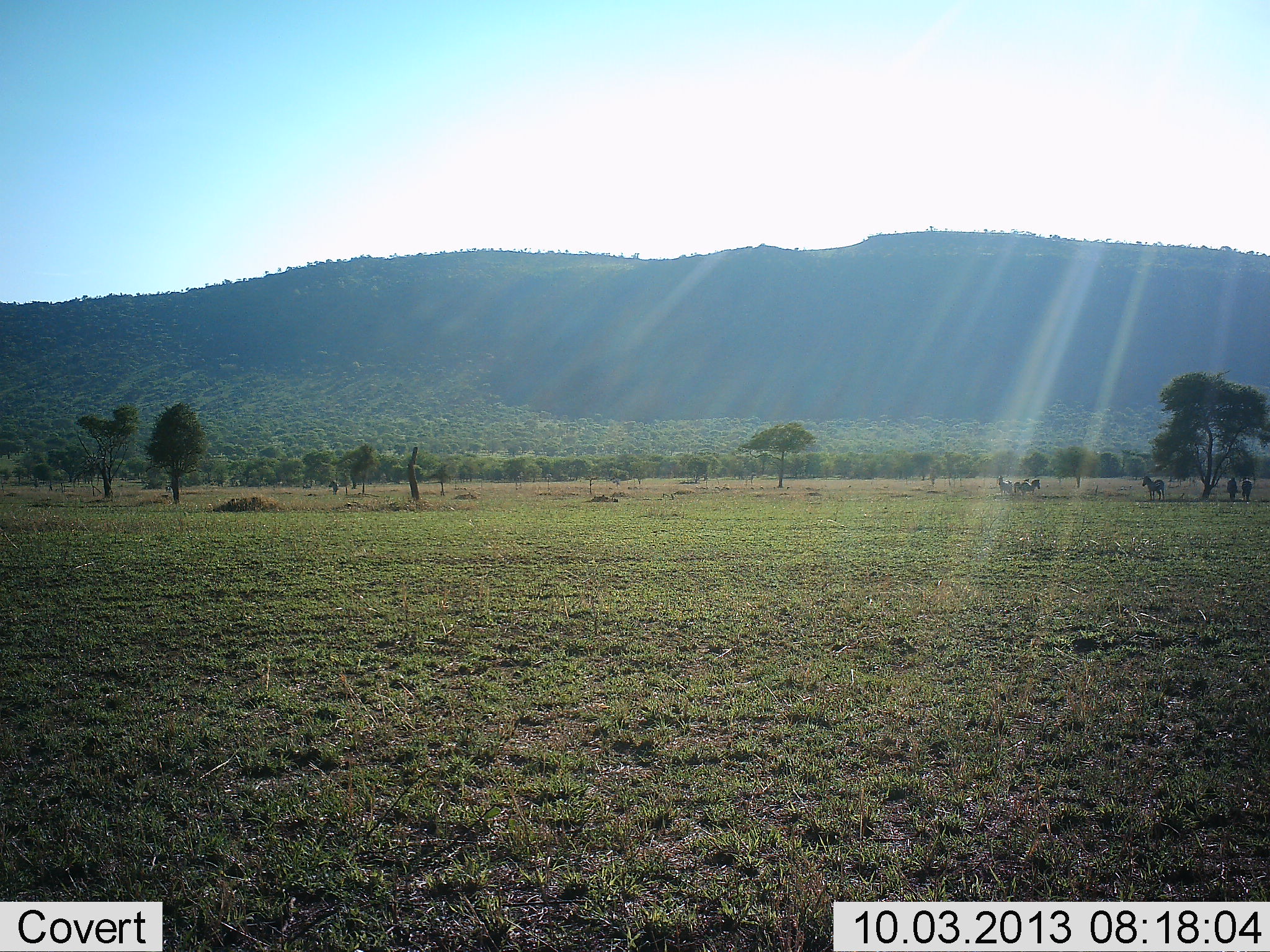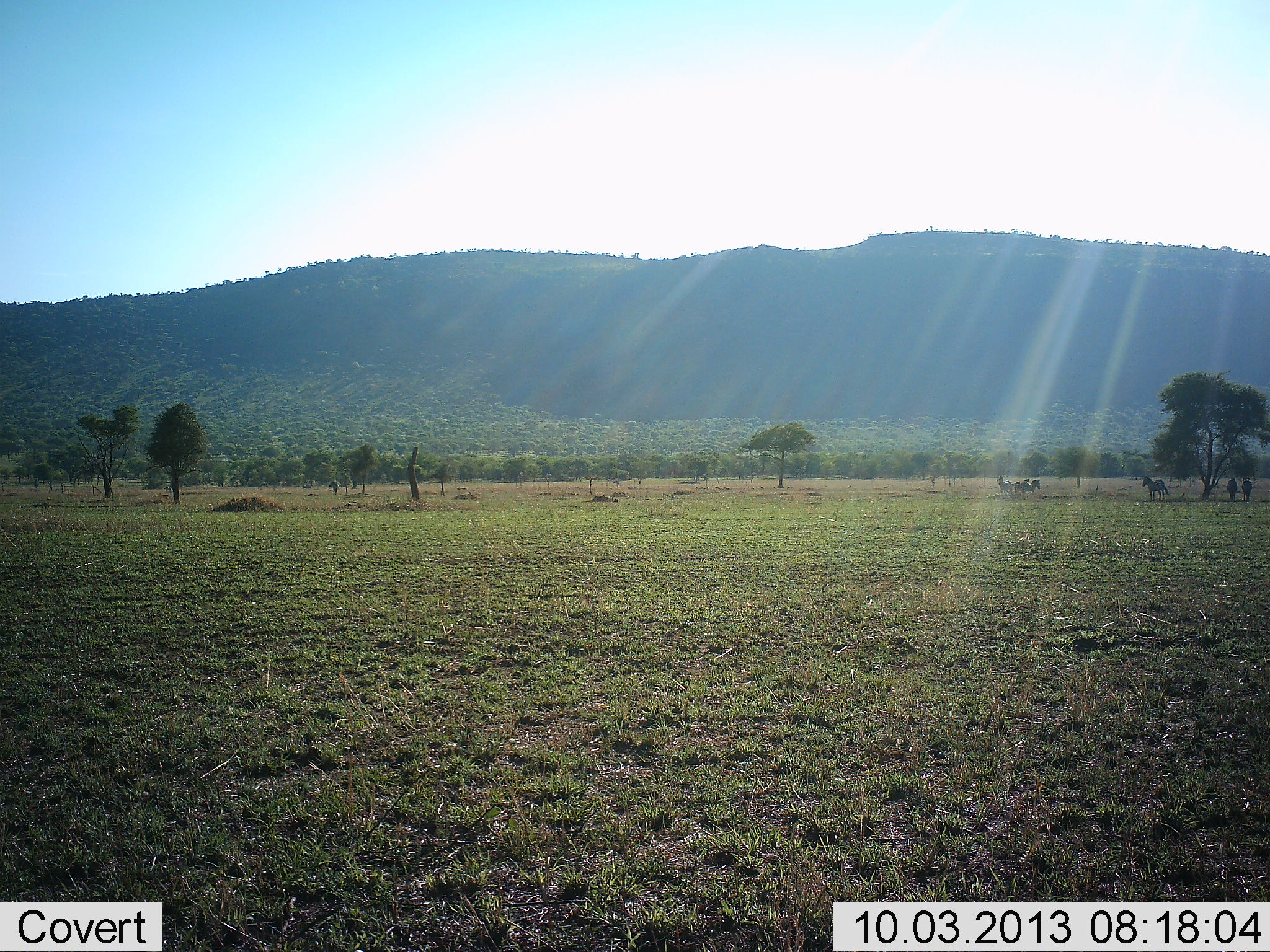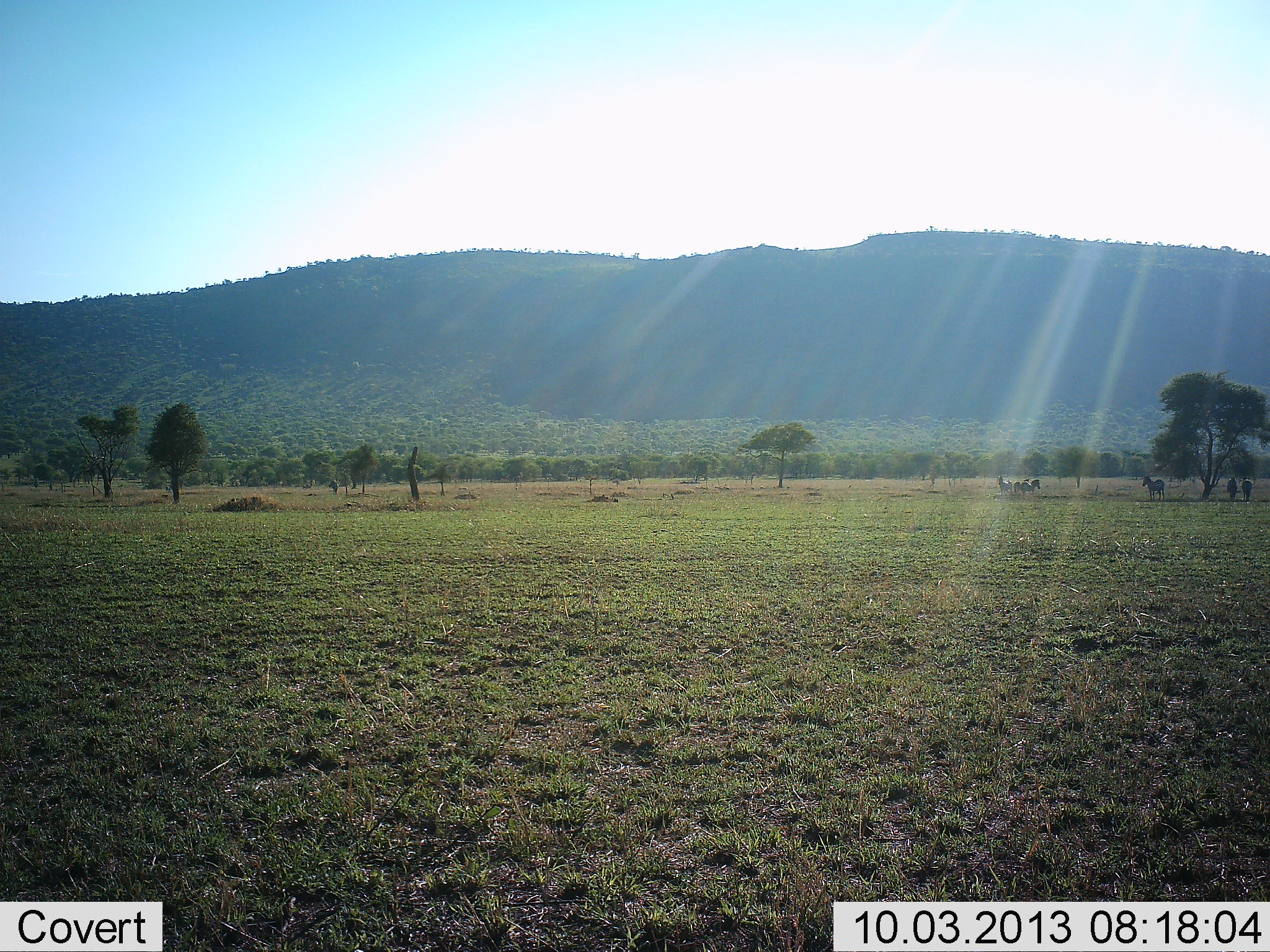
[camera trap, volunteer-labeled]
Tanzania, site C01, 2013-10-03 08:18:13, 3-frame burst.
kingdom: Animalia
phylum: Chordata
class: Mammalia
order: Perissodactyla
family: Equidae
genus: Equus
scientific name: Equus quagga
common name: plains zebra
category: zebra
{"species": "zebra (plains zebra) (Equus quagga)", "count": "5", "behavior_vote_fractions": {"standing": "100%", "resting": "20%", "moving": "0%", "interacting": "0%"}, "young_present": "0%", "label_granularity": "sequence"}